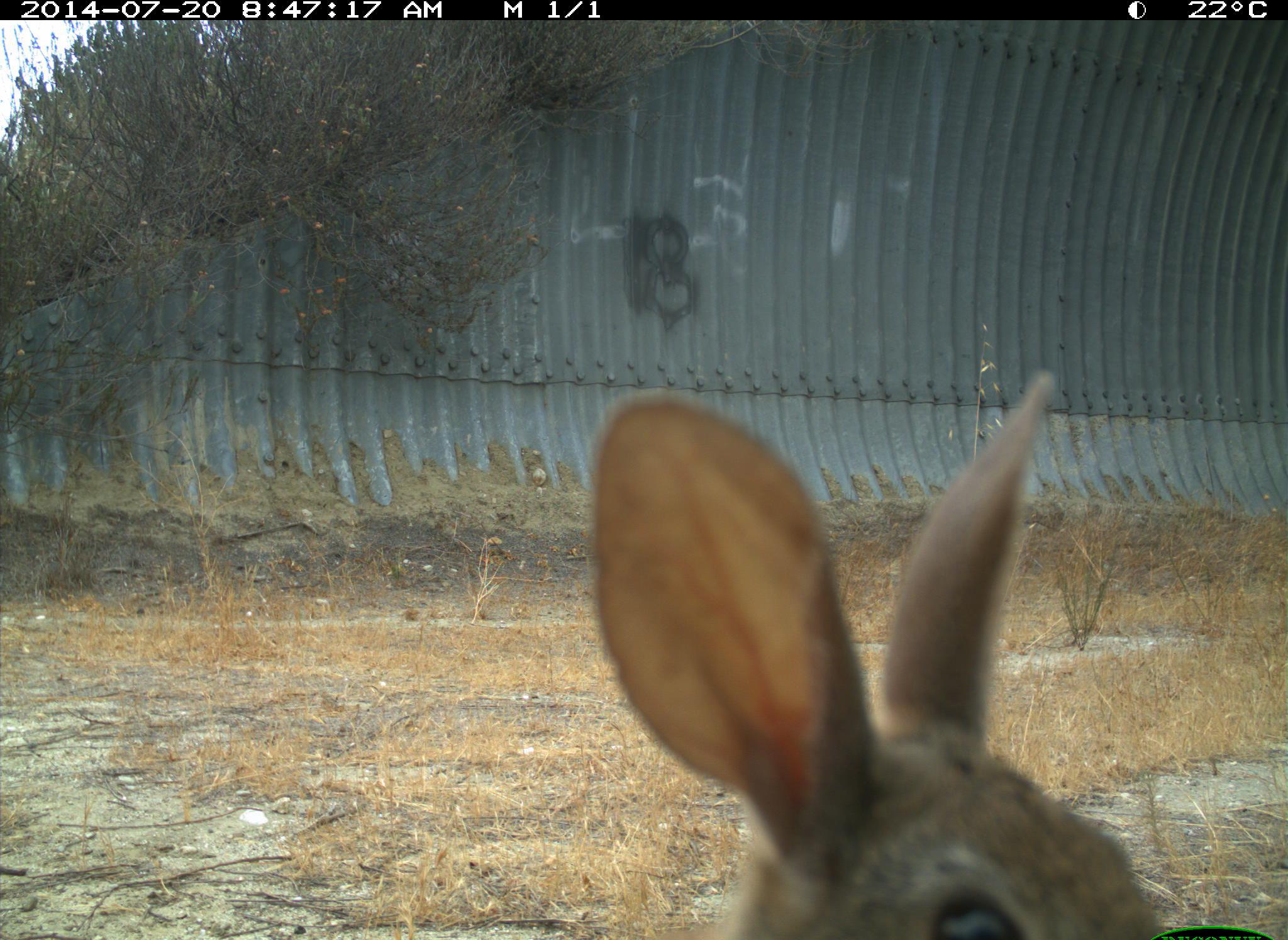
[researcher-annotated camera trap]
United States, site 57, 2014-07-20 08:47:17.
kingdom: Animalia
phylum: Chordata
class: Mammalia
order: Lagomorpha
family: Leporidae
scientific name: Leporidae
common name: rabbits and hares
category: rabbit